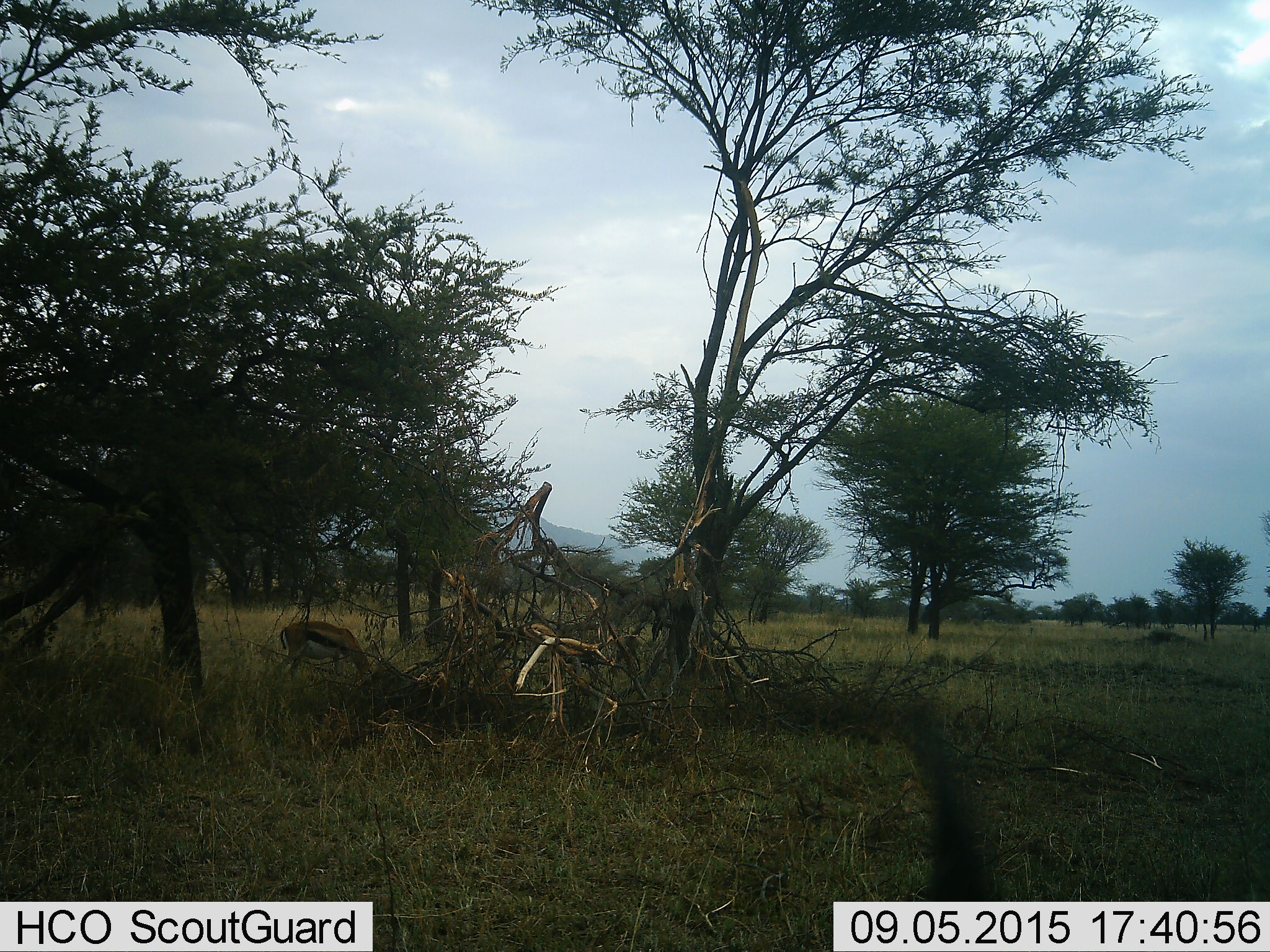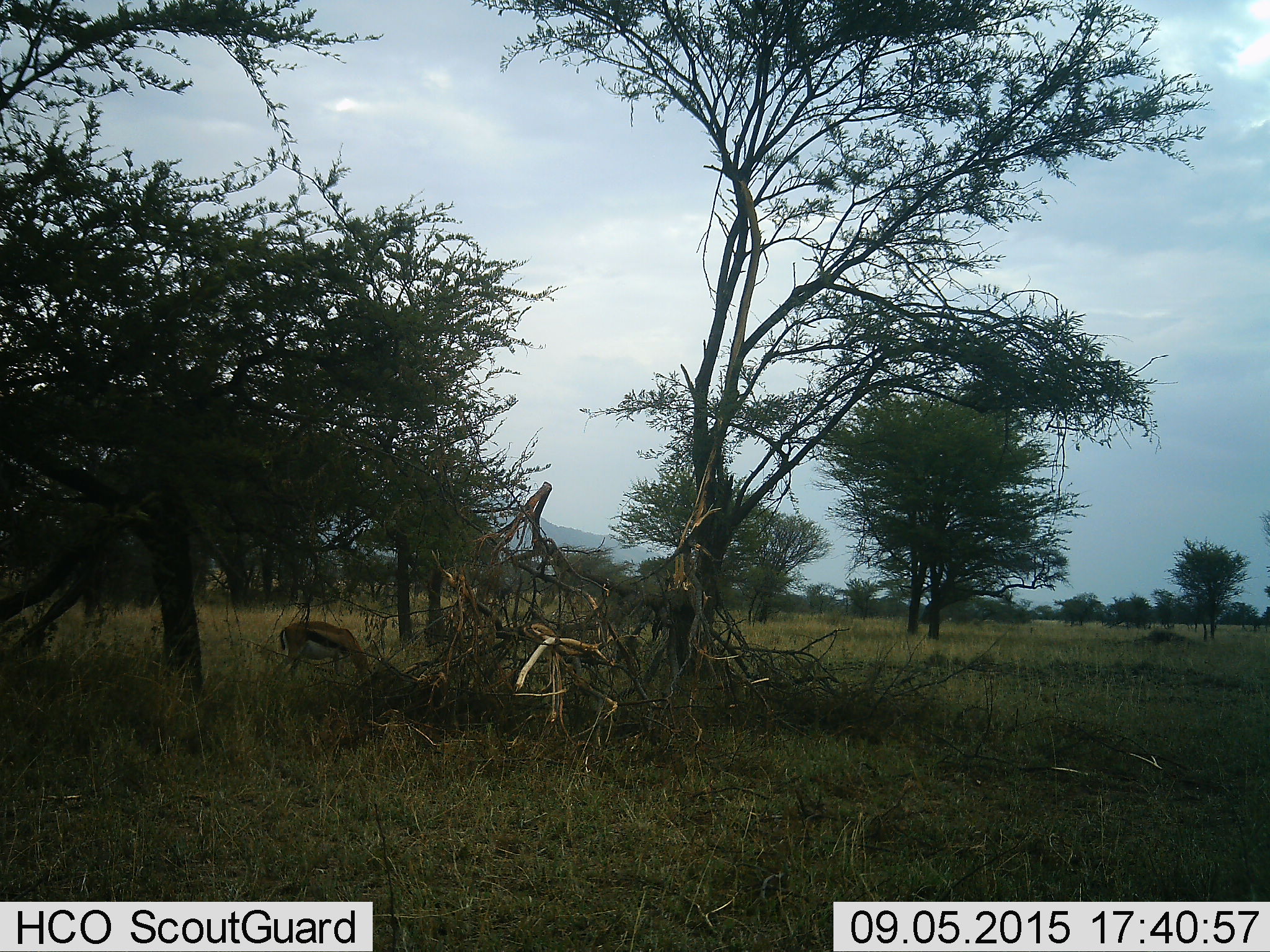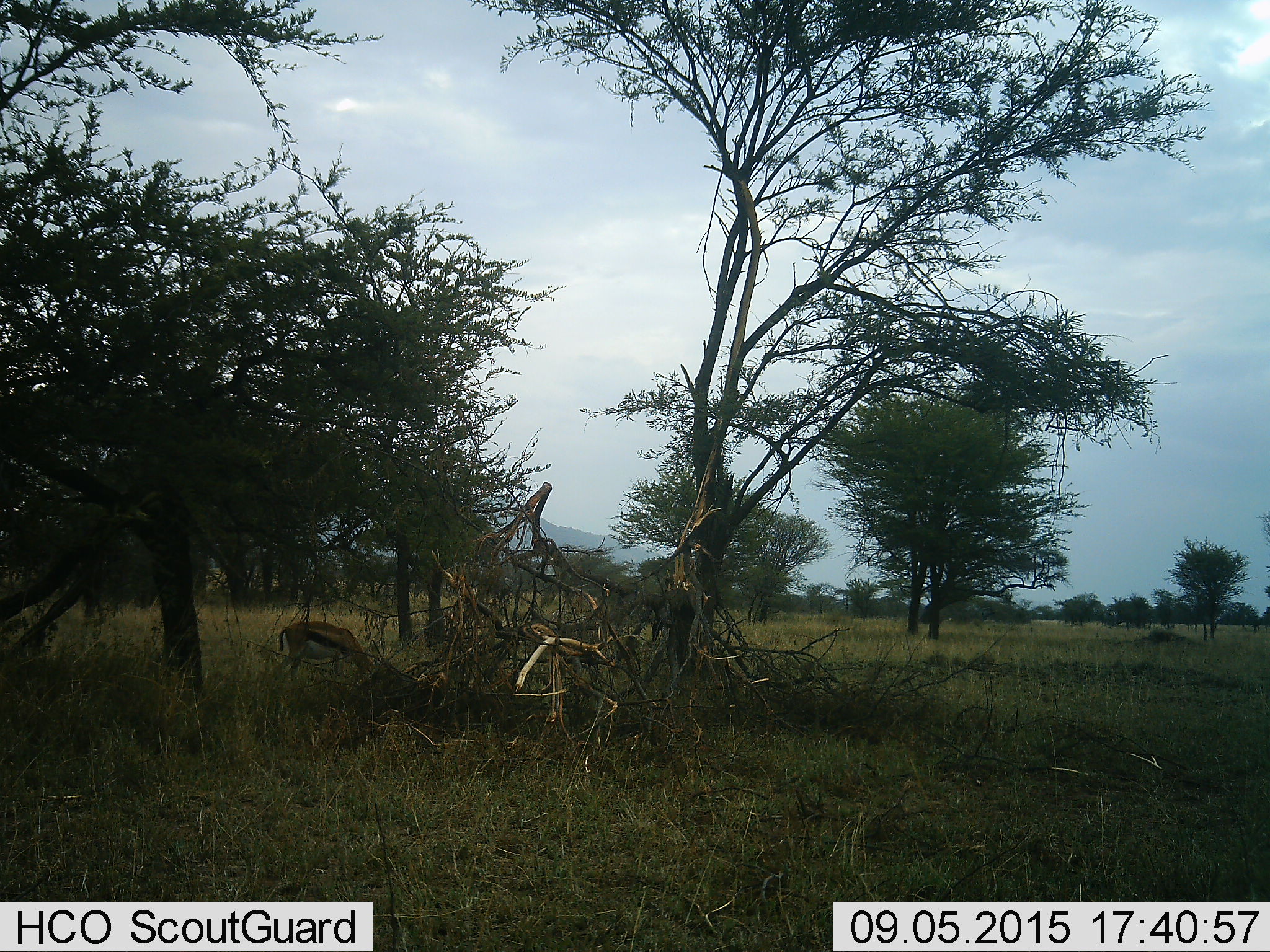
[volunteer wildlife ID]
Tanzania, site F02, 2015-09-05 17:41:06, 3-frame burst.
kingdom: Animalia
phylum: Chordata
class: Mammalia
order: Artiodactyla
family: Bovidae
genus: Eudorcas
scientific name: Eudorcas thomsonii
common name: thomson's gazelle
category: gazellethomsons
Gazellethomsons (thomson's gazelle) (Eudorcas thomsonii), count 1. Behavior (volunteer vote fractions): standing 33%, resting 0%, moving 0%, interacting 0%. Young present (vote fraction): 0%. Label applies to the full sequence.